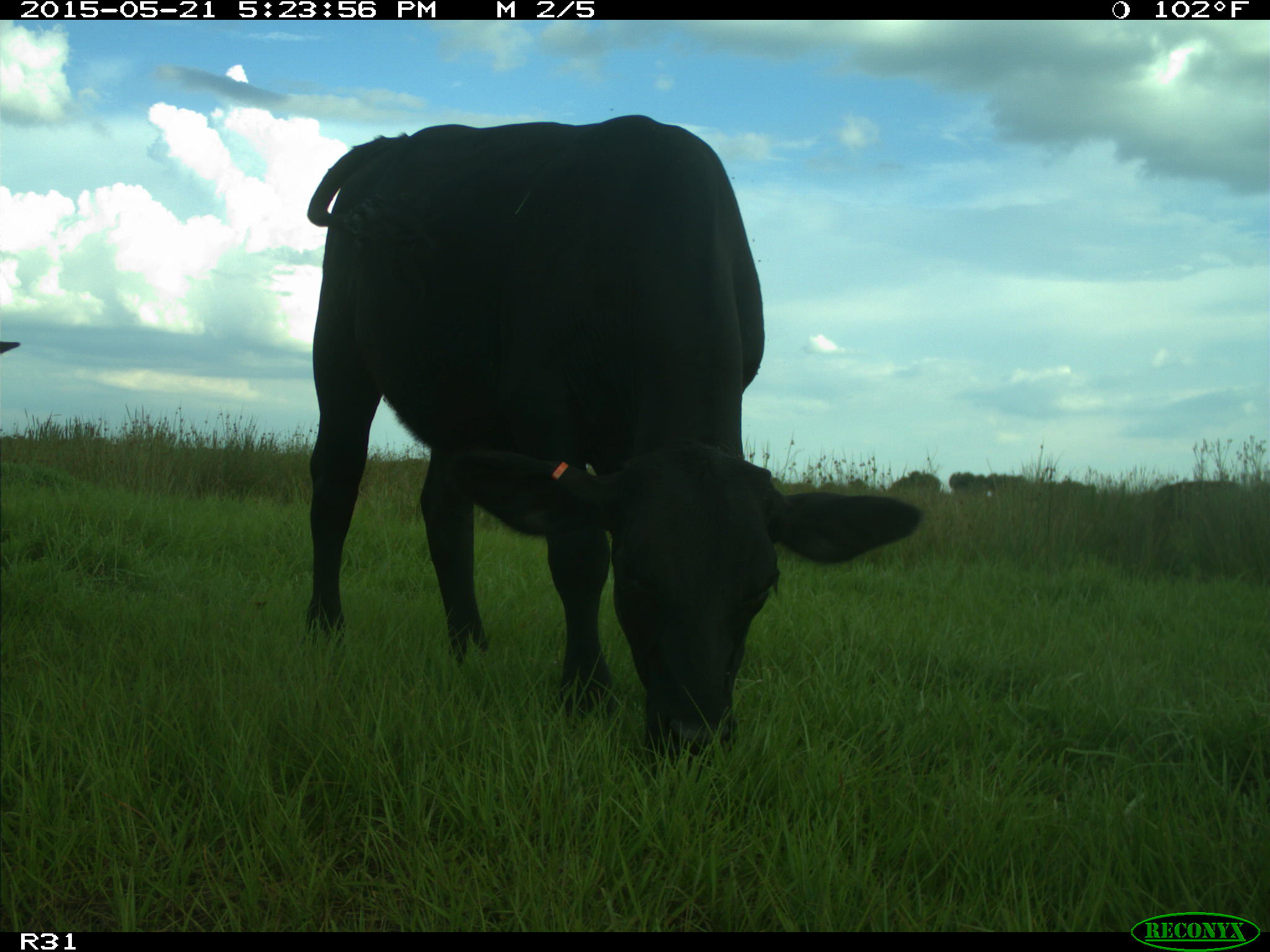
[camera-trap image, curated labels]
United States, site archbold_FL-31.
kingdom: Animalia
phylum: Chordata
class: Mammalia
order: Artiodactyla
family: Bovidae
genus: Bos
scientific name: Bos taurus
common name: domestic cow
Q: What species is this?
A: Bos taurus (domestic cow).